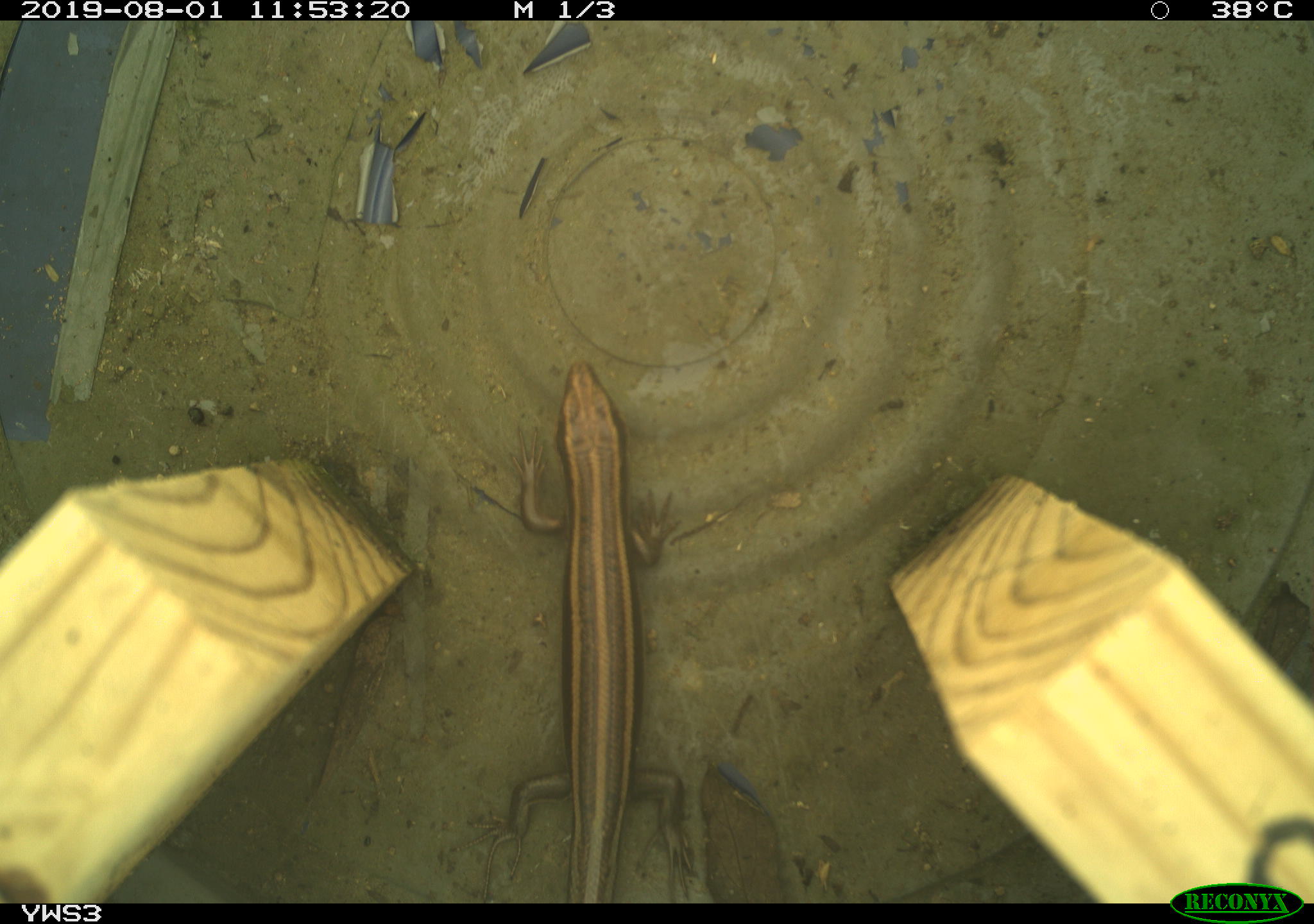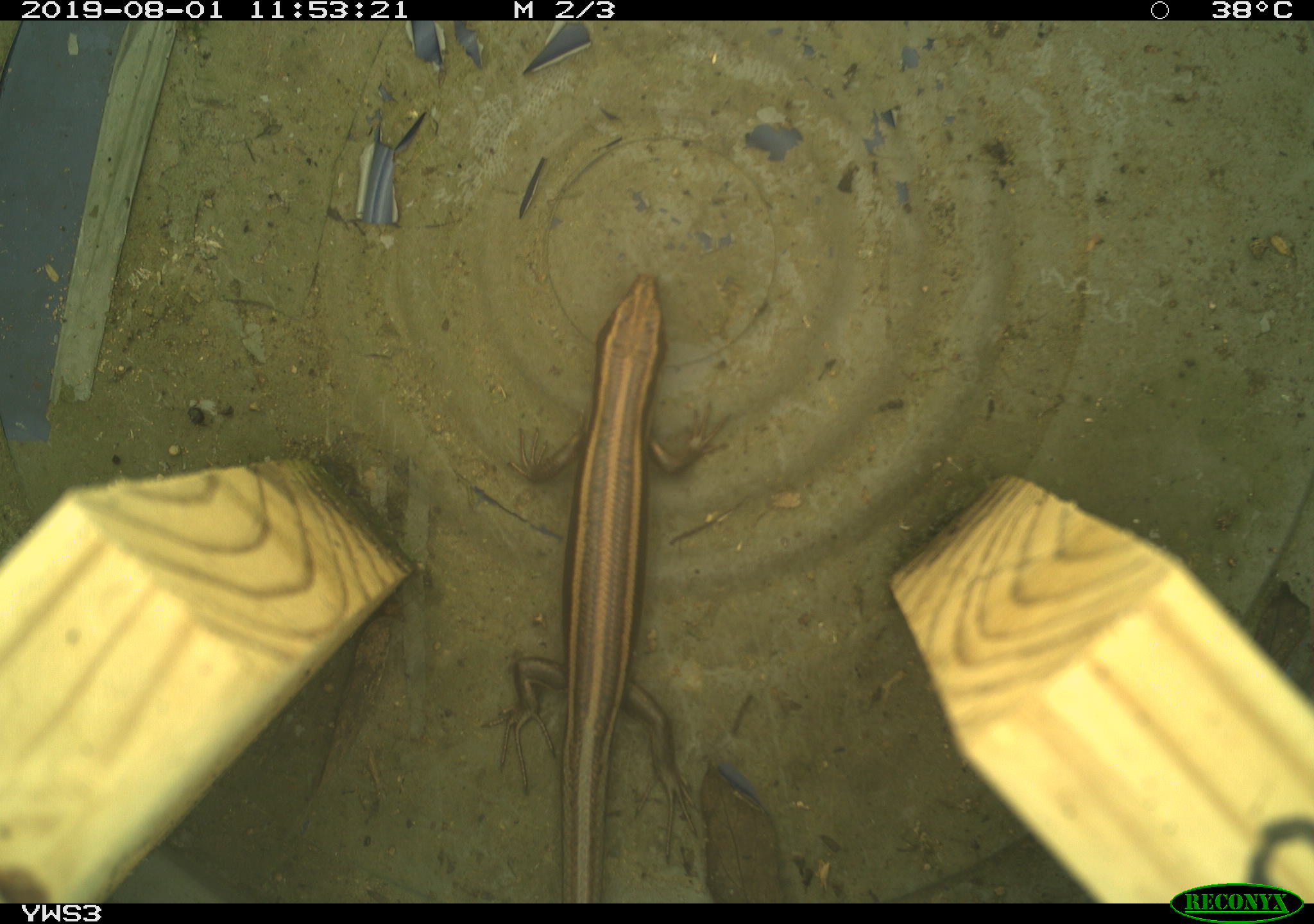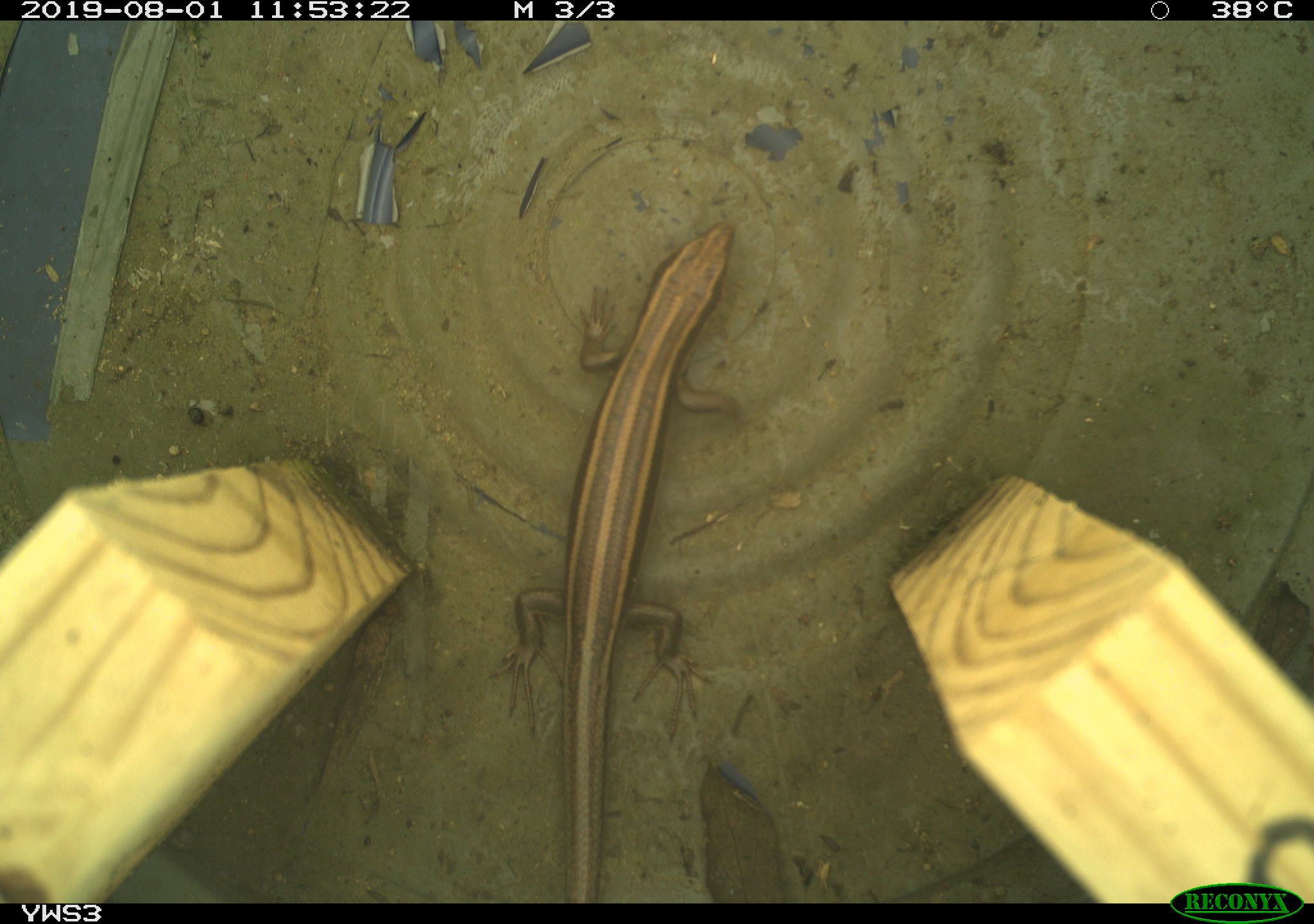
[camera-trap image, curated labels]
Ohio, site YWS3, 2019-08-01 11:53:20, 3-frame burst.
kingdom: Animalia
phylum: Chordata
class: Reptilia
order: Squamata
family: Scincidae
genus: Plestiodon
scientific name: Plestiodon fasciatus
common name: common five-lined skink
Common five-lined skink (Plestiodon fasciatus).